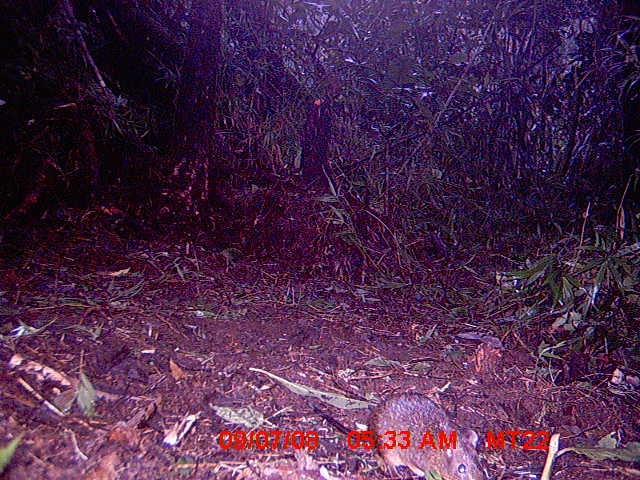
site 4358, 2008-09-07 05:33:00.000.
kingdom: Animalia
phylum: Chordata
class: Mammalia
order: Rodentia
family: Nesomyidae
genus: Nesomys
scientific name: Nesomys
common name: nesomys rodents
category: nesomys sp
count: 1